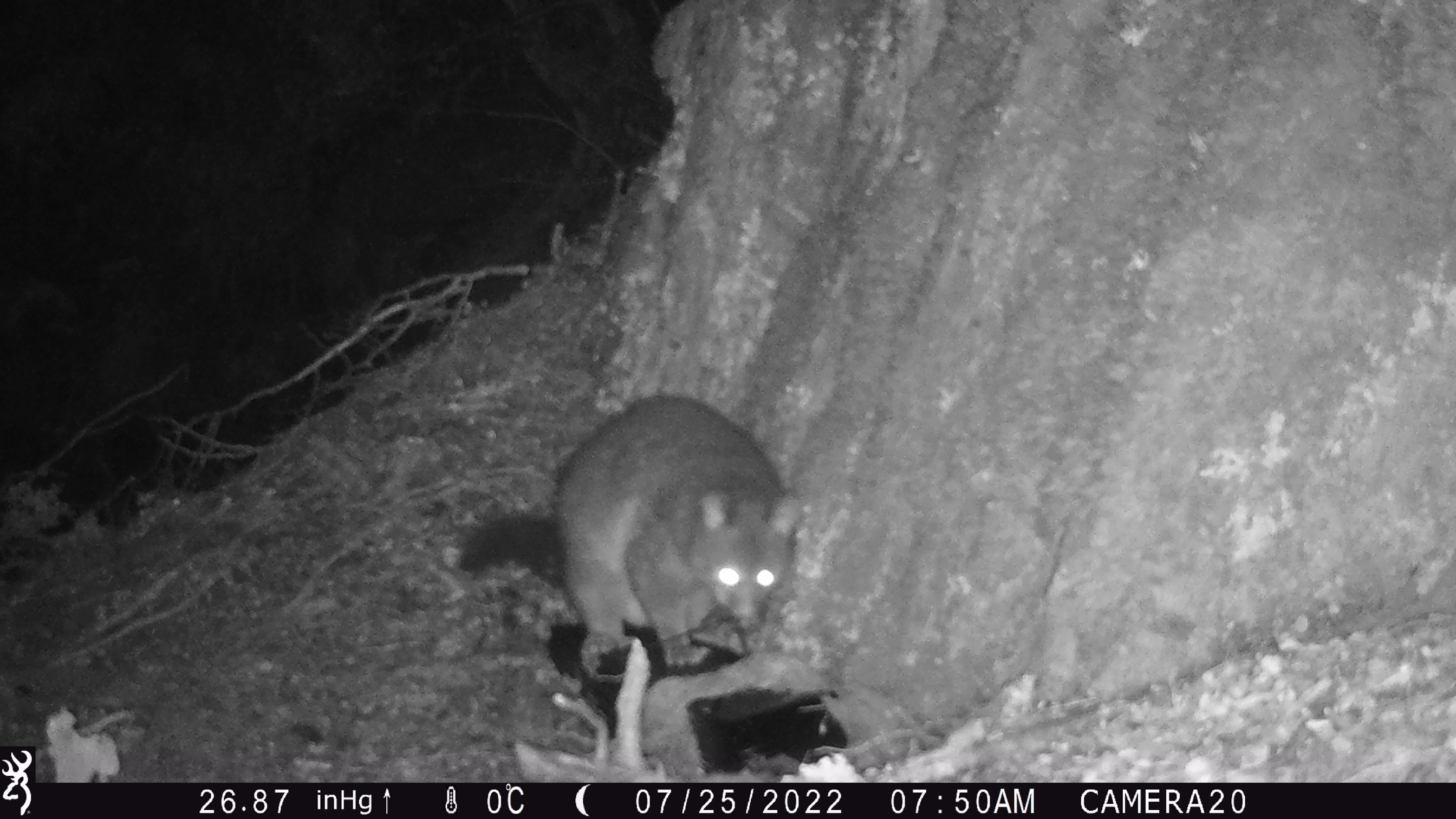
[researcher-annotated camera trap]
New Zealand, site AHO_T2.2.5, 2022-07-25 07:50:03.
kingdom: Animalia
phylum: Chordata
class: Mammalia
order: Diprotodontia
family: Phalangeridae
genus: Trichosurus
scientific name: Trichosurus vulpecula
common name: common brushtail possum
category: possum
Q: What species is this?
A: Possum (common brushtail possum) (Trichosurus vulpecula).